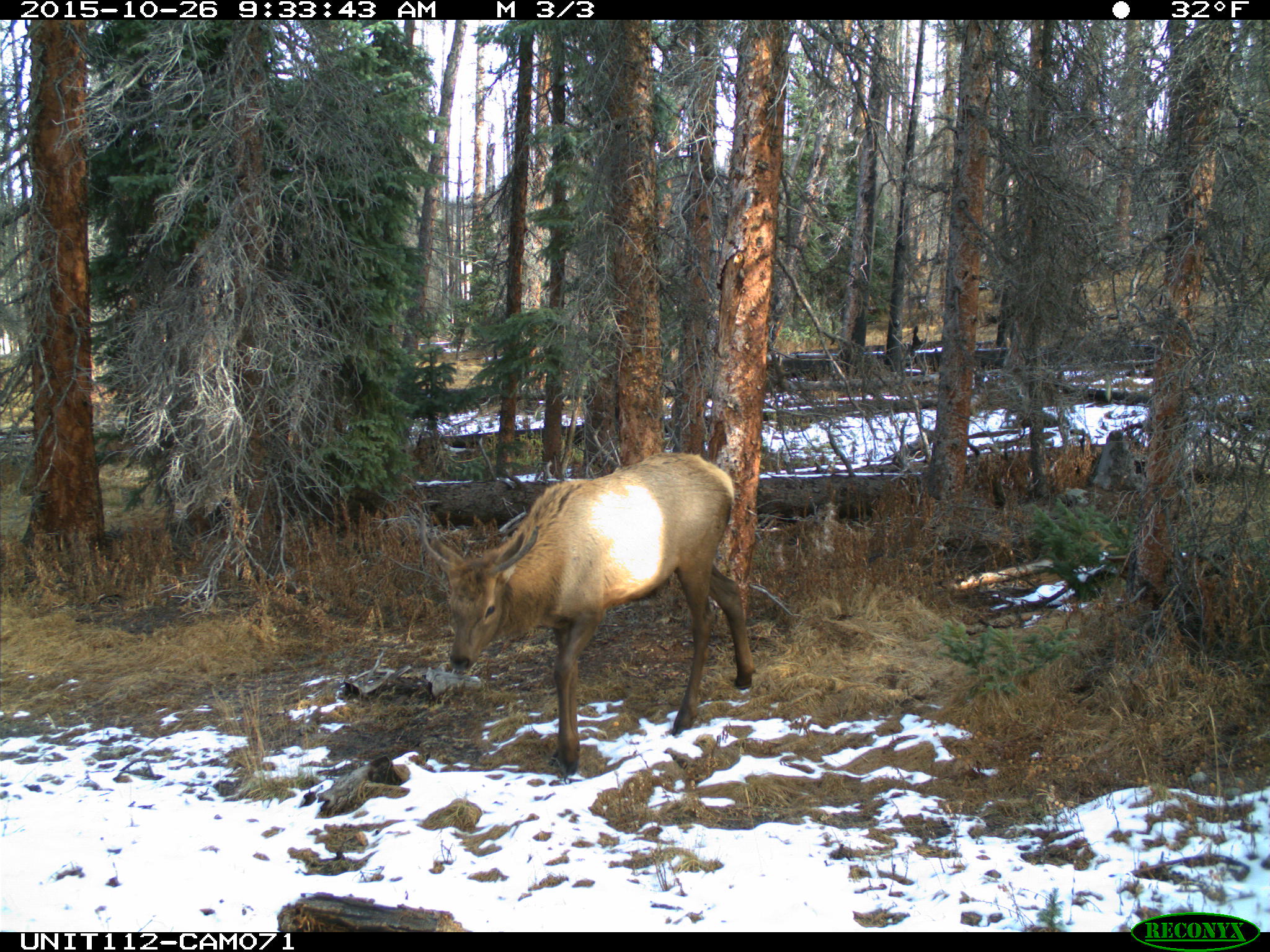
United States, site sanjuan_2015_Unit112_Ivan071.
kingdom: Animalia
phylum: Chordata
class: Mammalia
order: Artiodactyla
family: Cervidae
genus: Cervus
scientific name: Cervus elaphus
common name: red deer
Cervus elaphus (red deer).